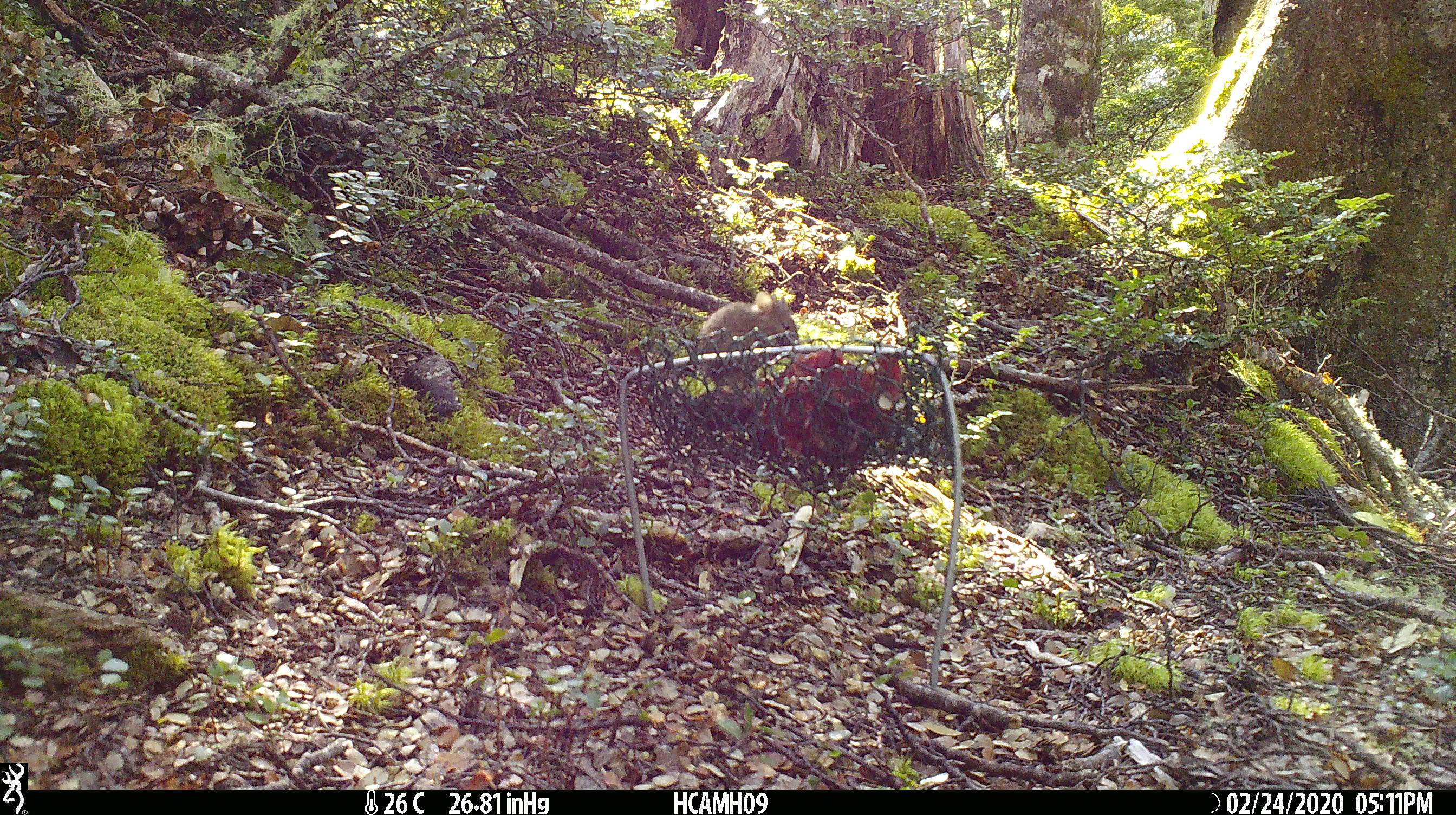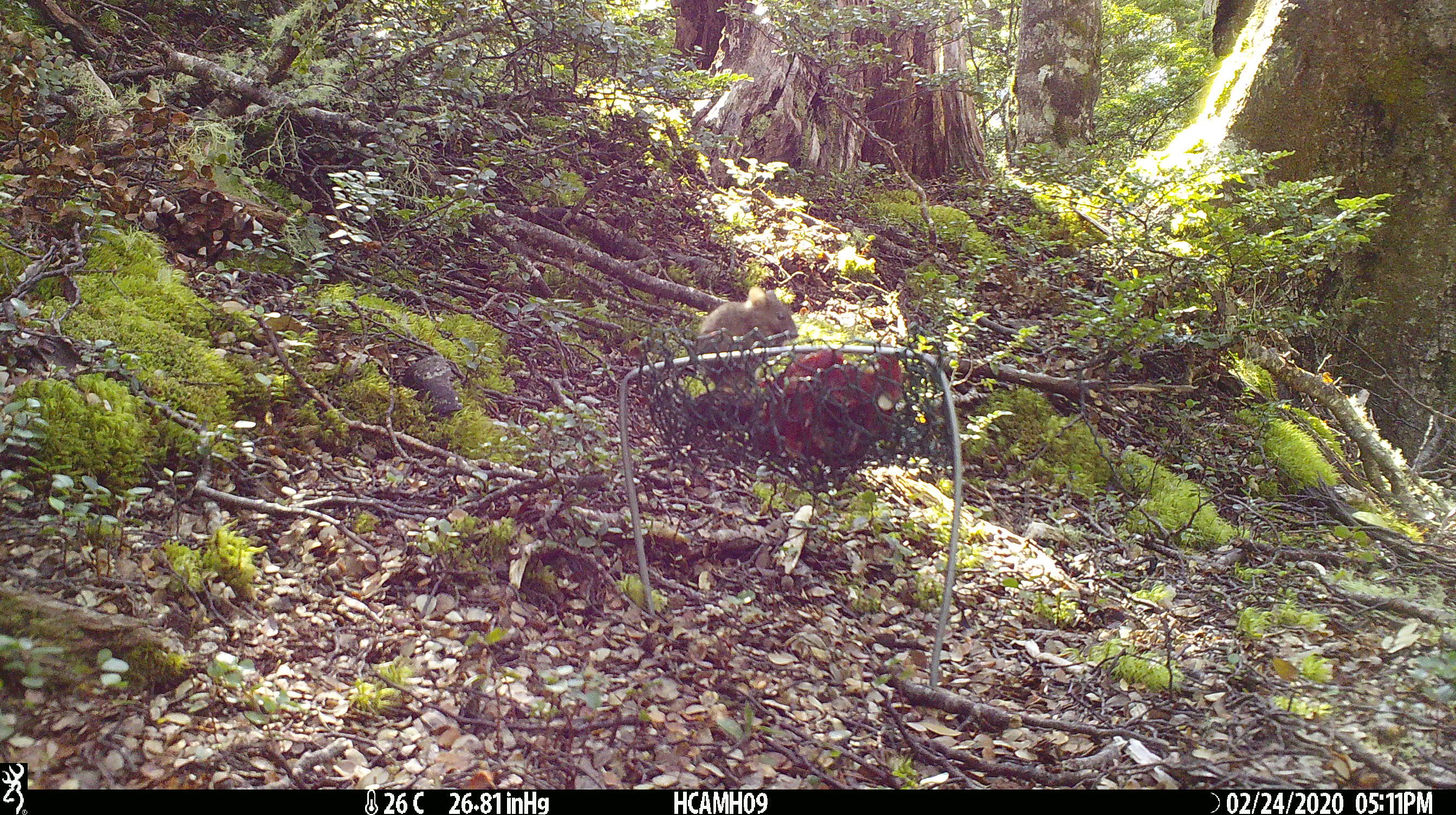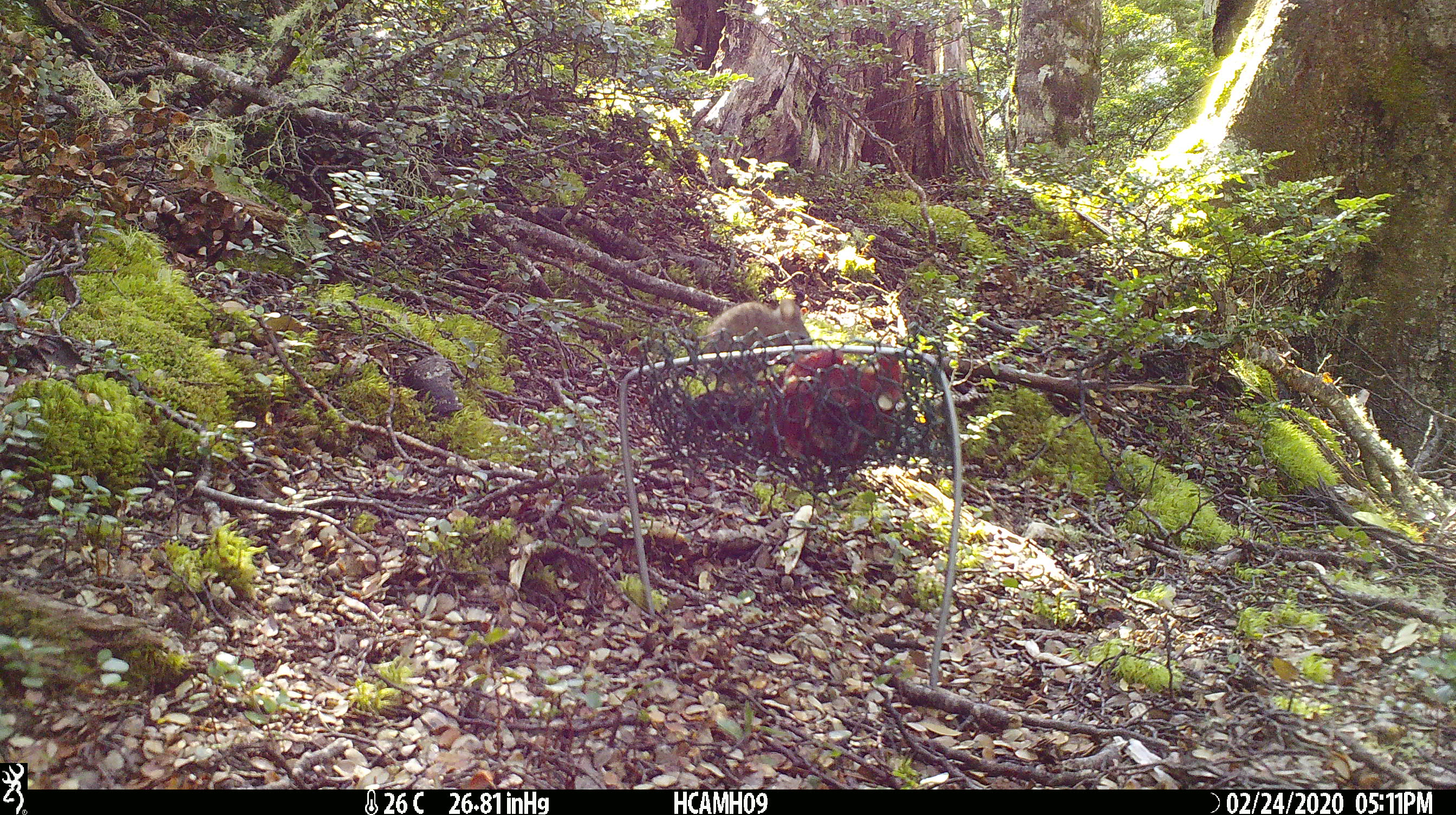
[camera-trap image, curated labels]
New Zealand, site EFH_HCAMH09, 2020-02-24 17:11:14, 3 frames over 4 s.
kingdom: Animalia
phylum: Chordata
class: Mammalia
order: Rodentia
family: Muridae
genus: Mus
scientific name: Mus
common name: mouse